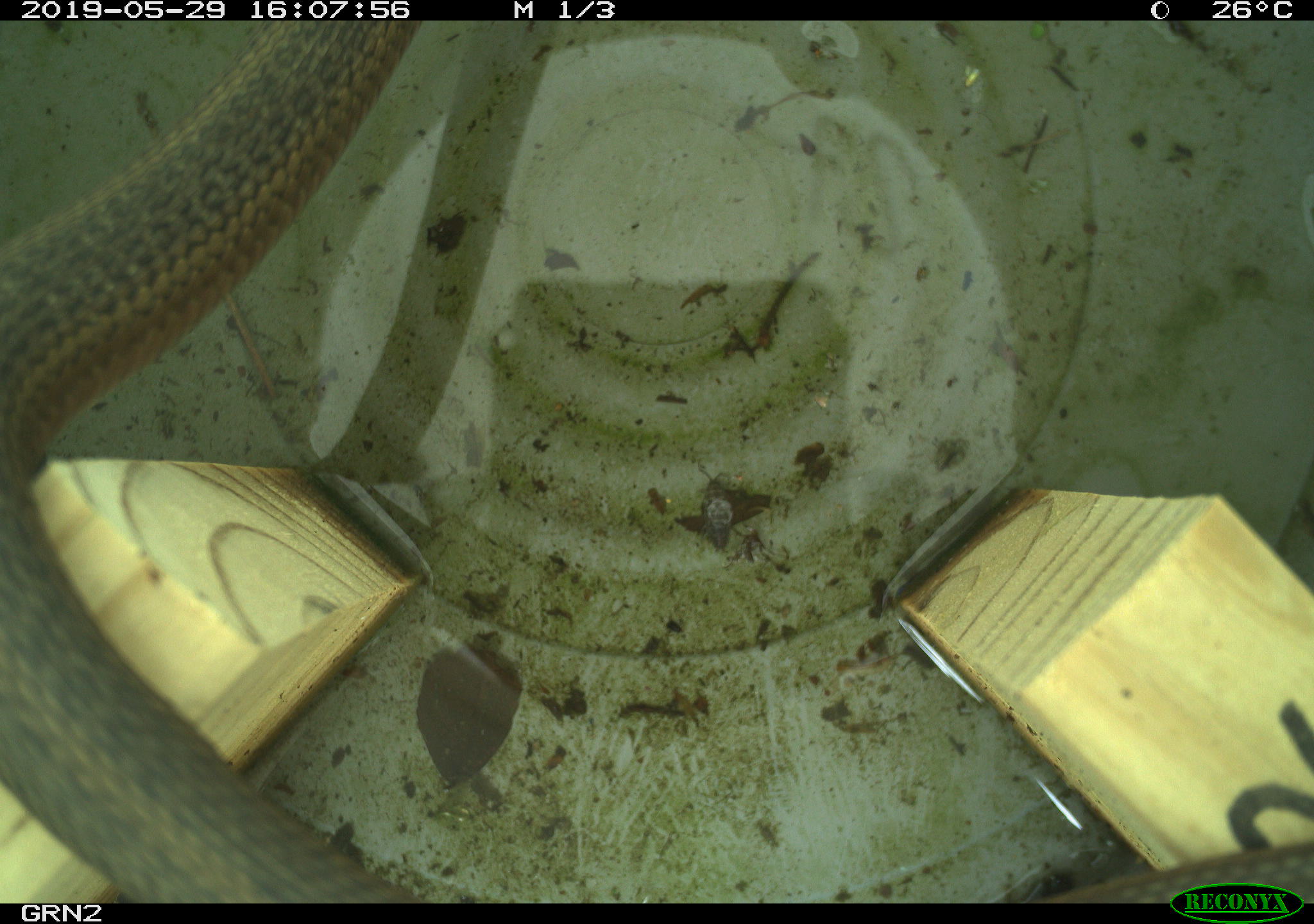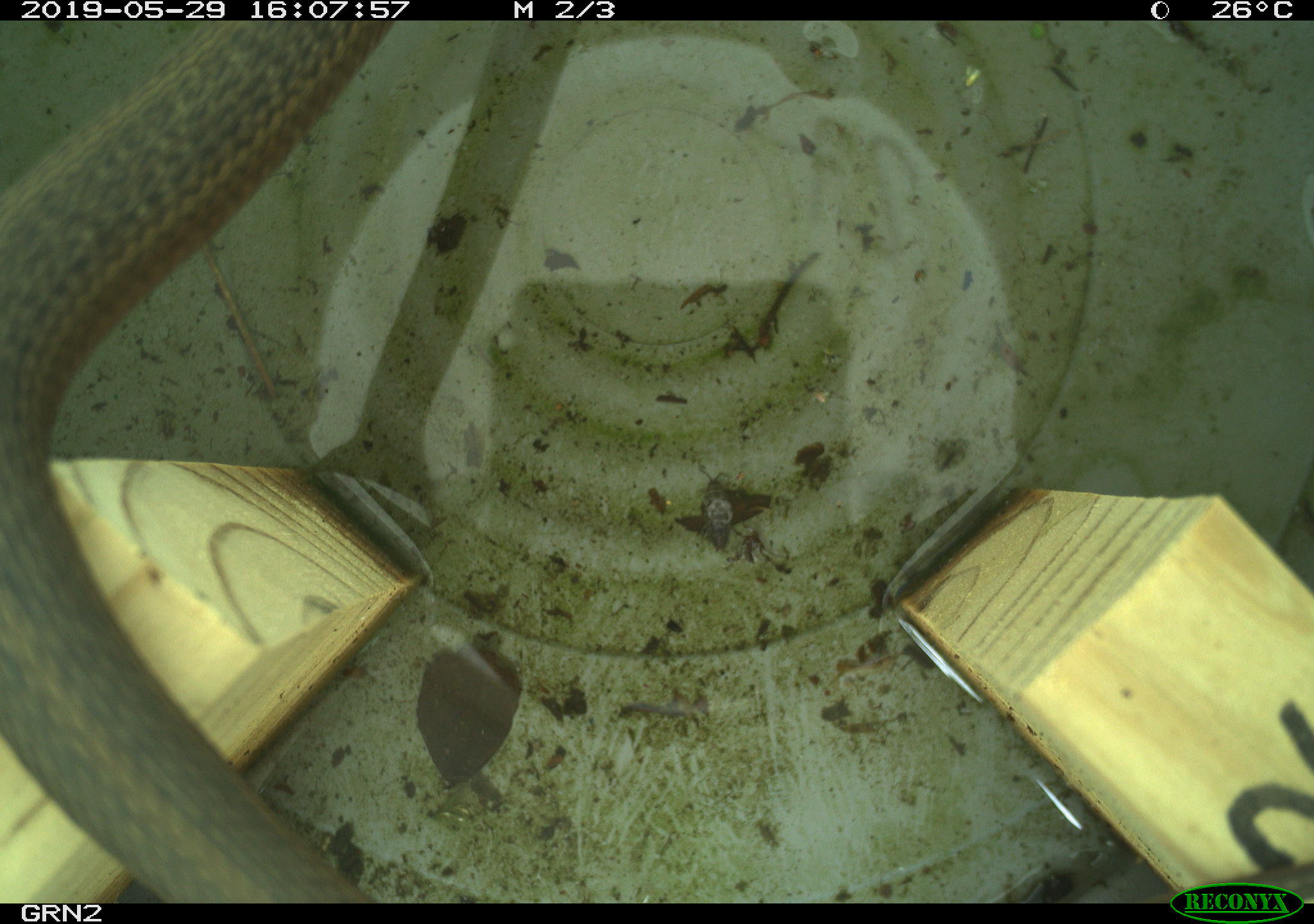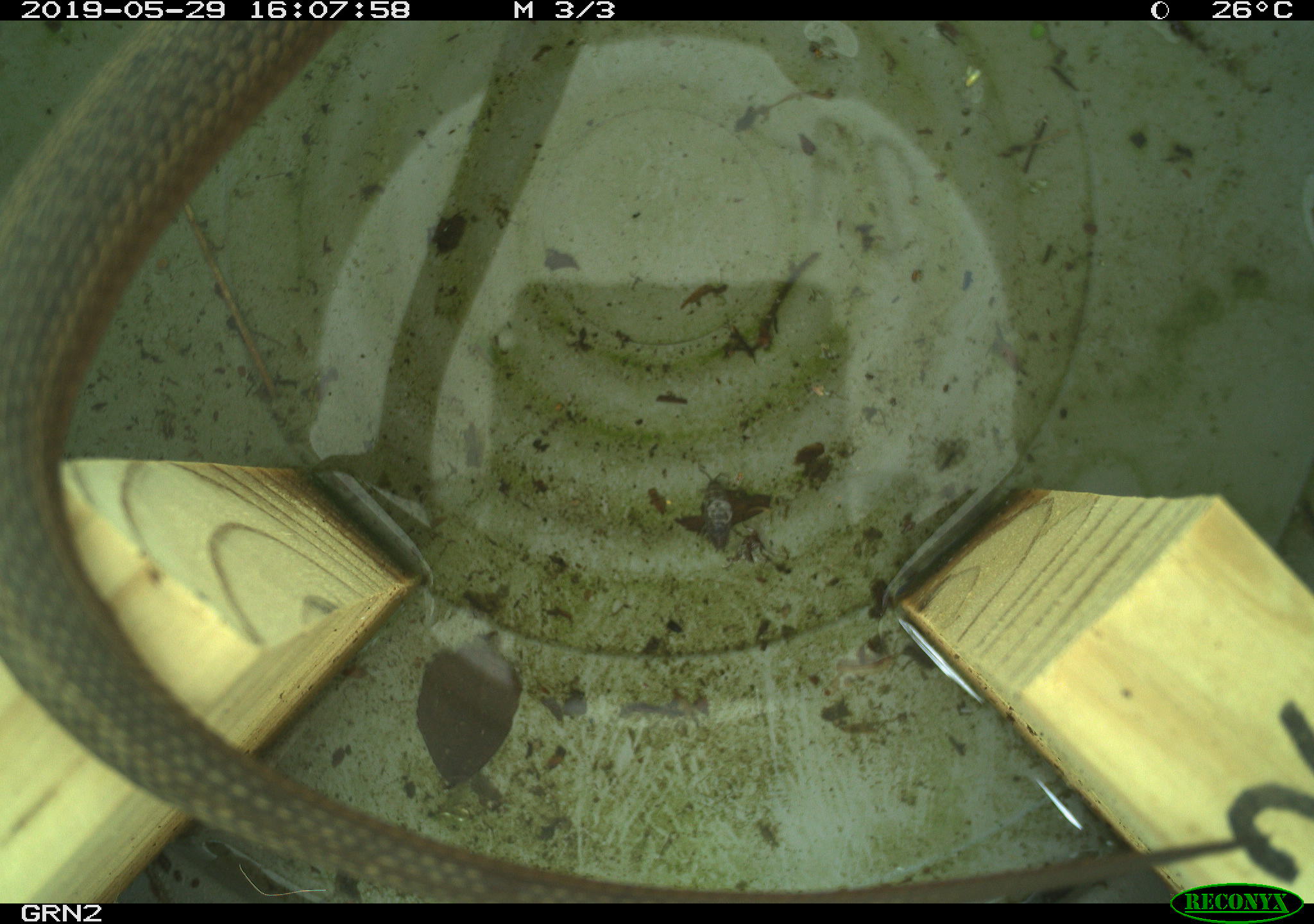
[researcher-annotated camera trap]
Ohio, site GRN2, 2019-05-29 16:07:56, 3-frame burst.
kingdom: Animalia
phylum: Chordata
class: Reptilia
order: Squamata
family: Colubridae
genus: Thamnophis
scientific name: Thamnophis sirtalis sirtalis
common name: eastern gartersnake